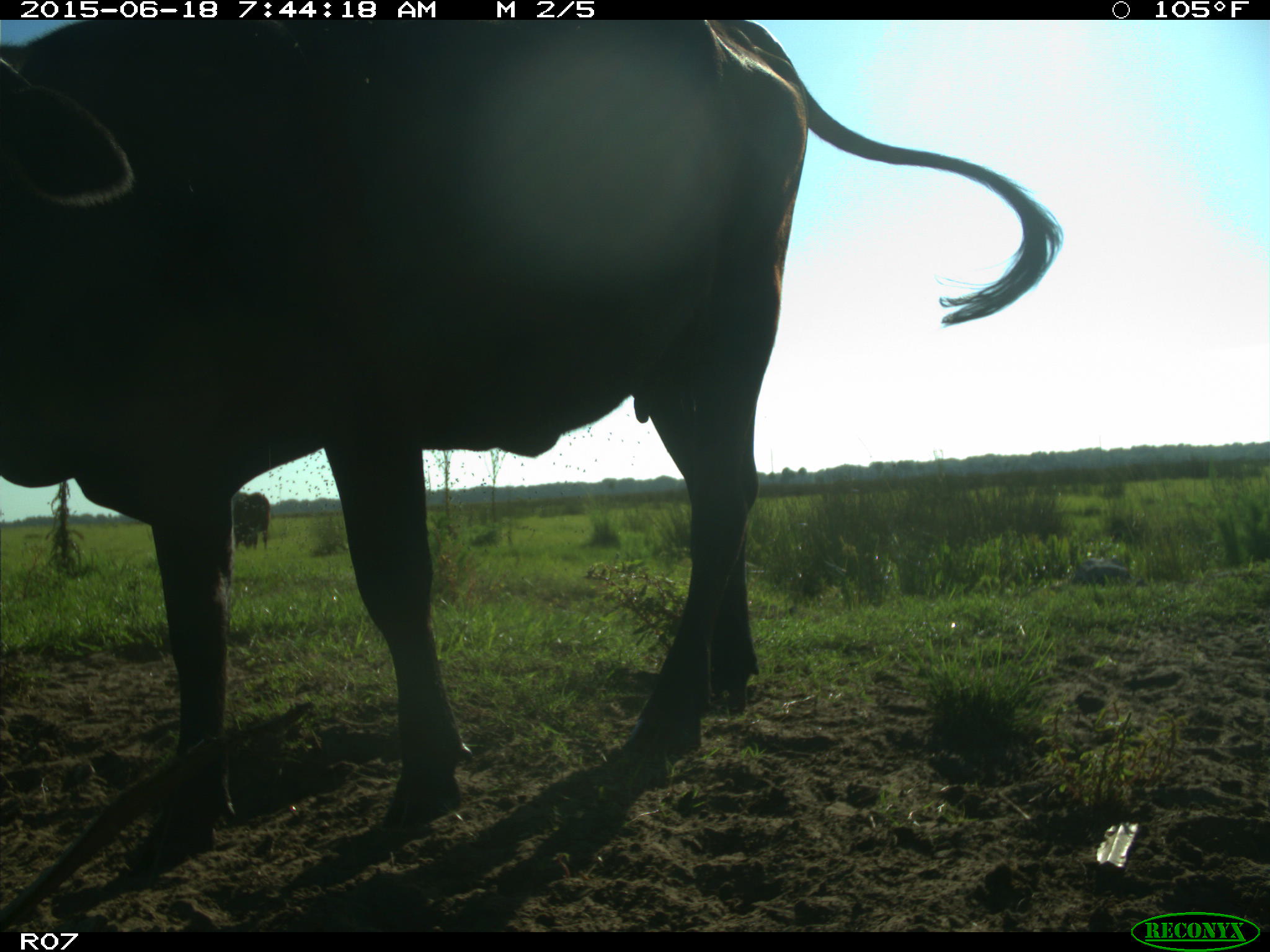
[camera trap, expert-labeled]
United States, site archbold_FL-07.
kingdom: Animalia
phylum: Chordata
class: Mammalia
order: Artiodactyla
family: Bovidae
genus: Bos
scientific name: Bos taurus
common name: domestic cow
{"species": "Bos taurus (domestic cow)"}